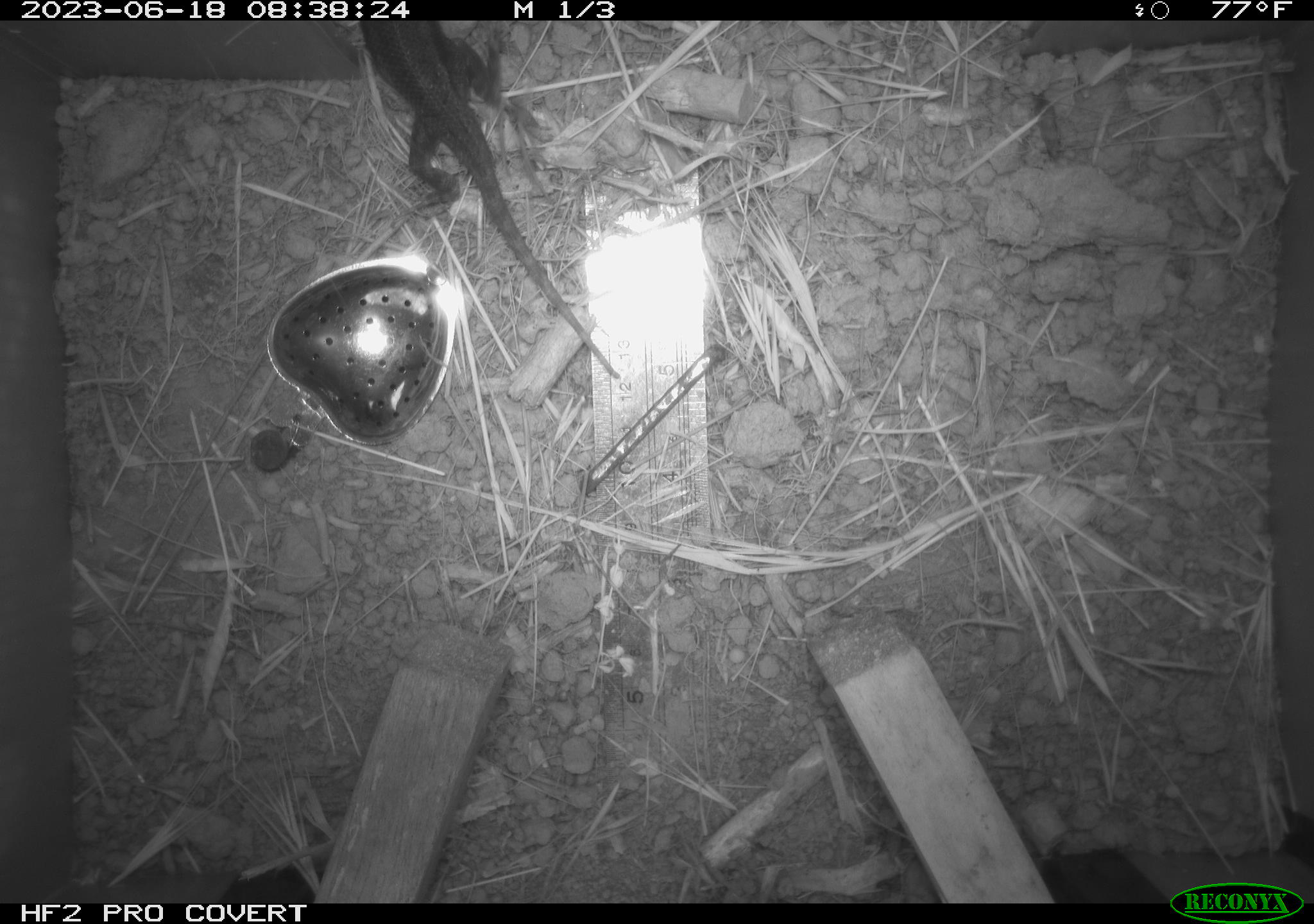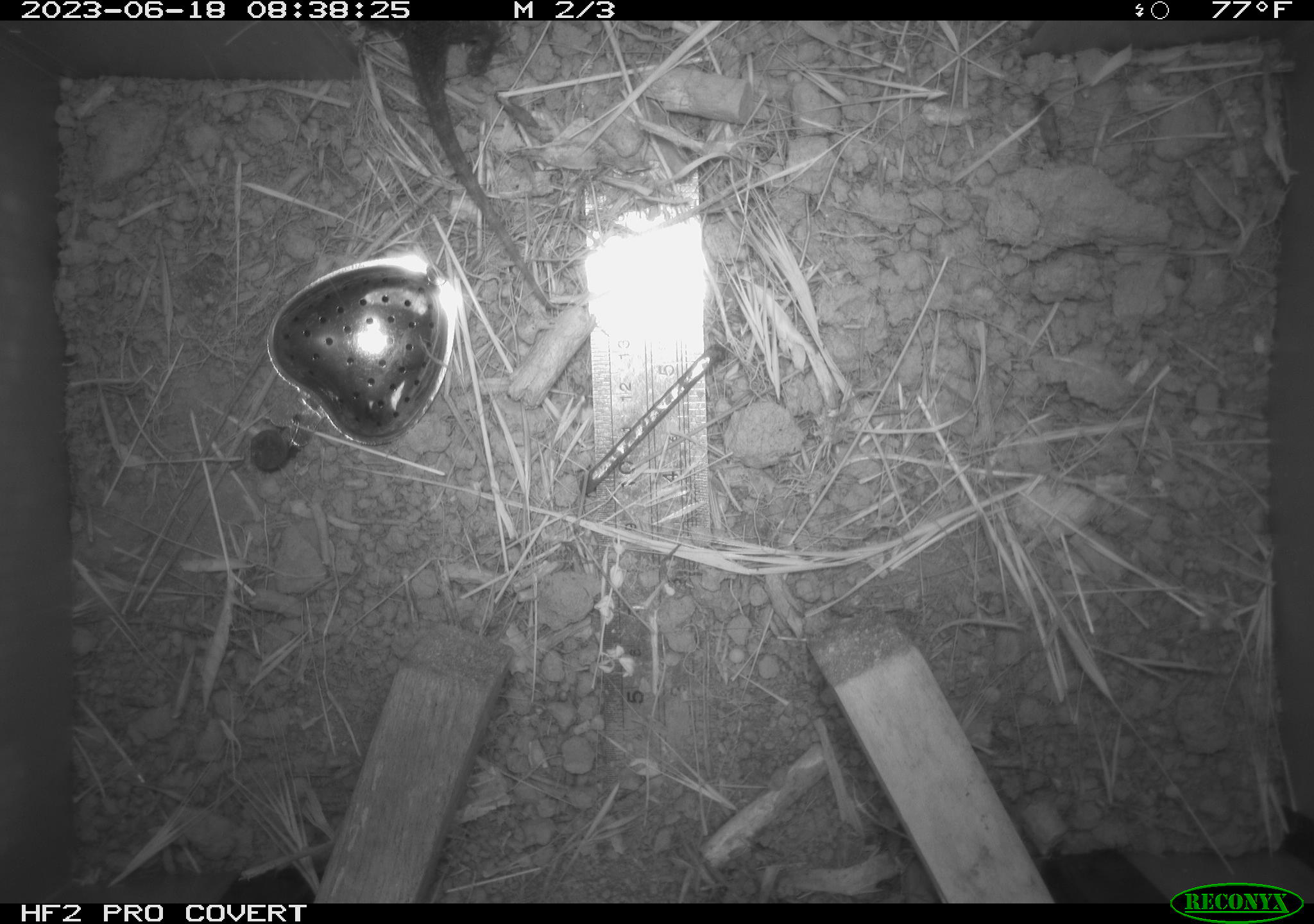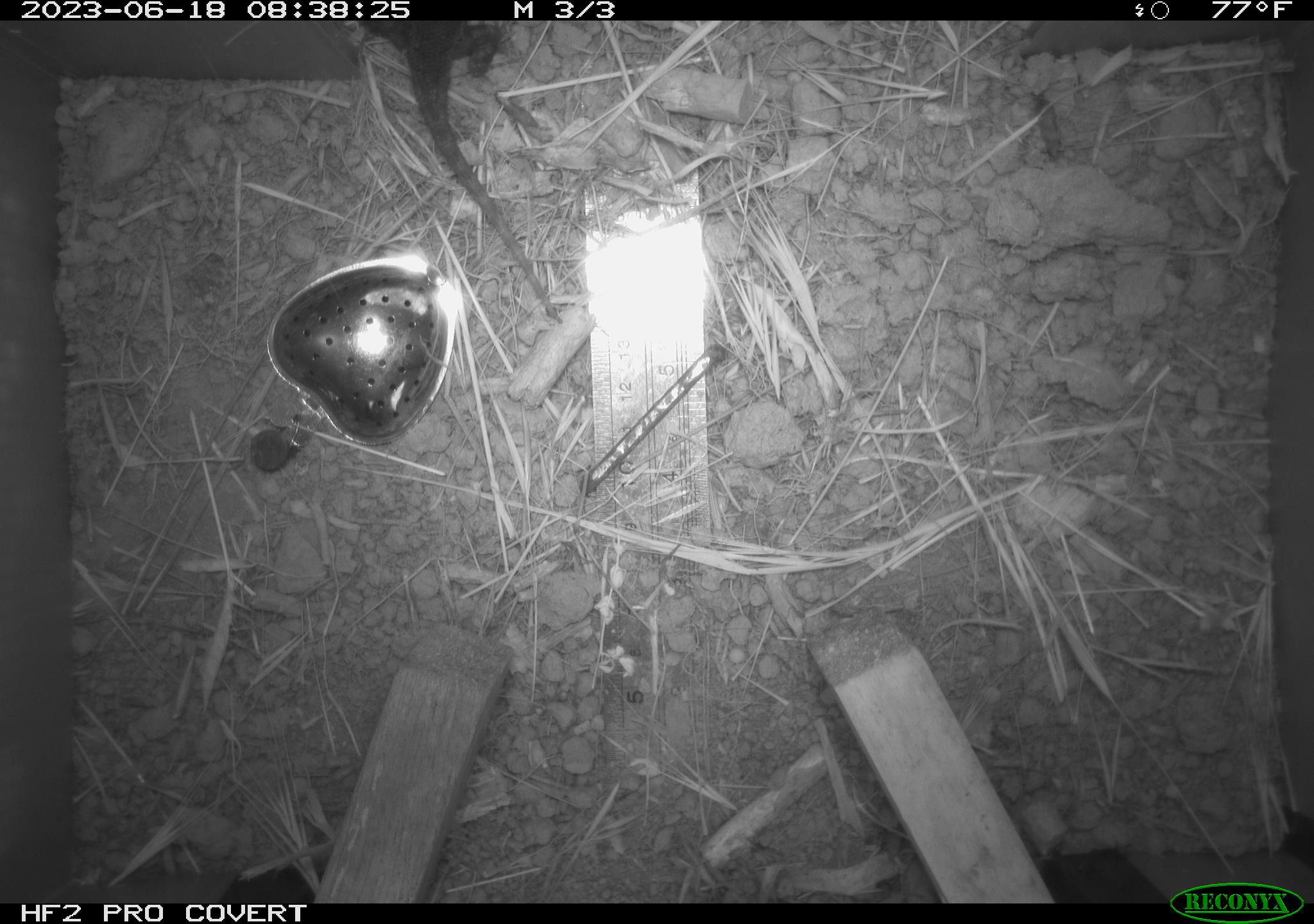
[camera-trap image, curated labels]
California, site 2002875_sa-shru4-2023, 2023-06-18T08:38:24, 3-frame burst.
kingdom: Animalia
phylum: Chordata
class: Reptilia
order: Squamata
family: Phrynosomatidae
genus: Sceloporus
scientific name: Sceloporus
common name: spiny lizards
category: sceloporus species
Sceloporus species (spiny lizards) (Sceloporus).